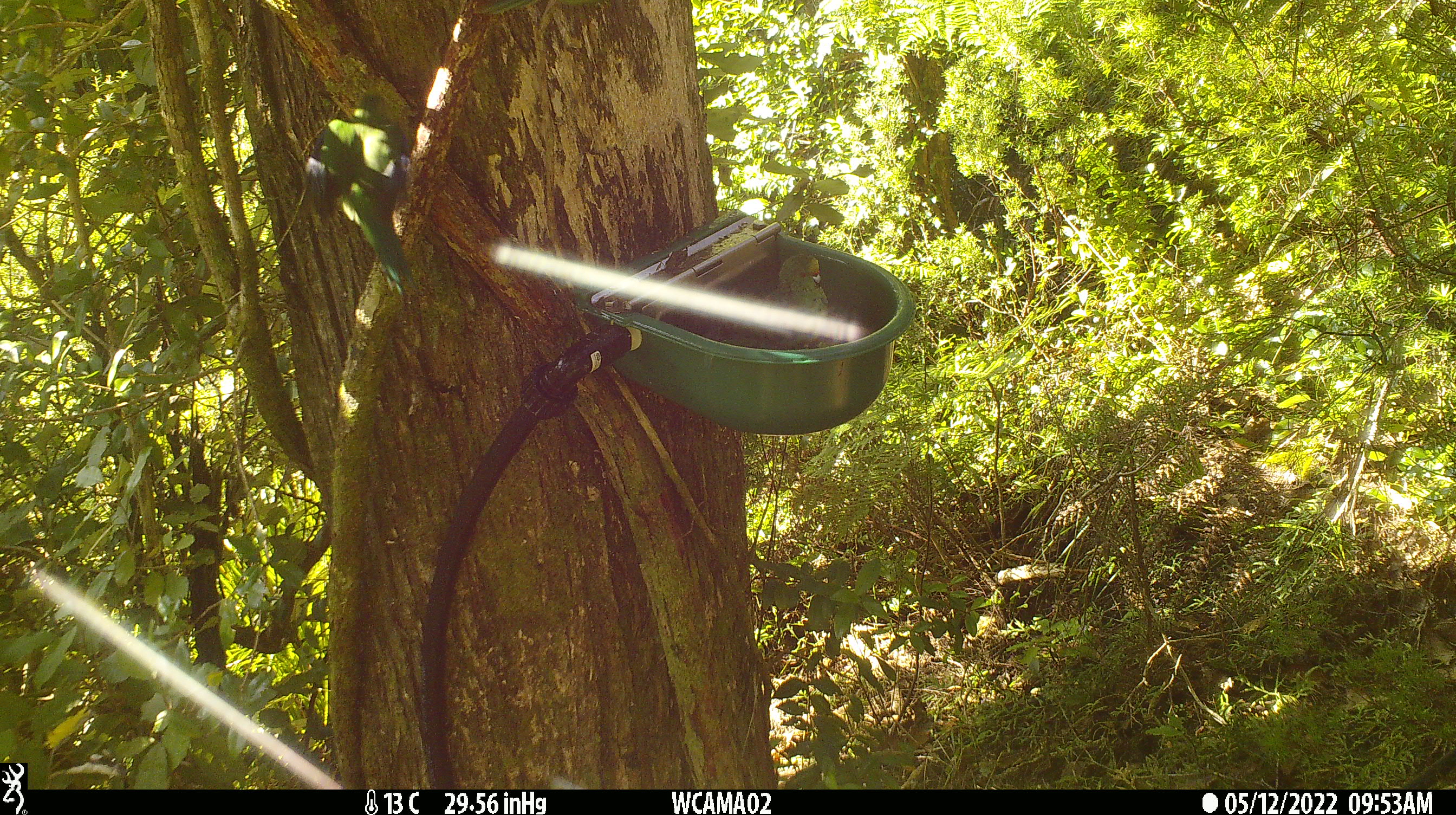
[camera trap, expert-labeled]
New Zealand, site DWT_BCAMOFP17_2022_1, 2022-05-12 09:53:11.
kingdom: Animalia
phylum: Chordata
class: Aves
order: Psittaciformes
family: Psittaculidae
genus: Cyanoramphus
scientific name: Cyanoramphus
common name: parakeet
Parakeet (Cyanoramphus).